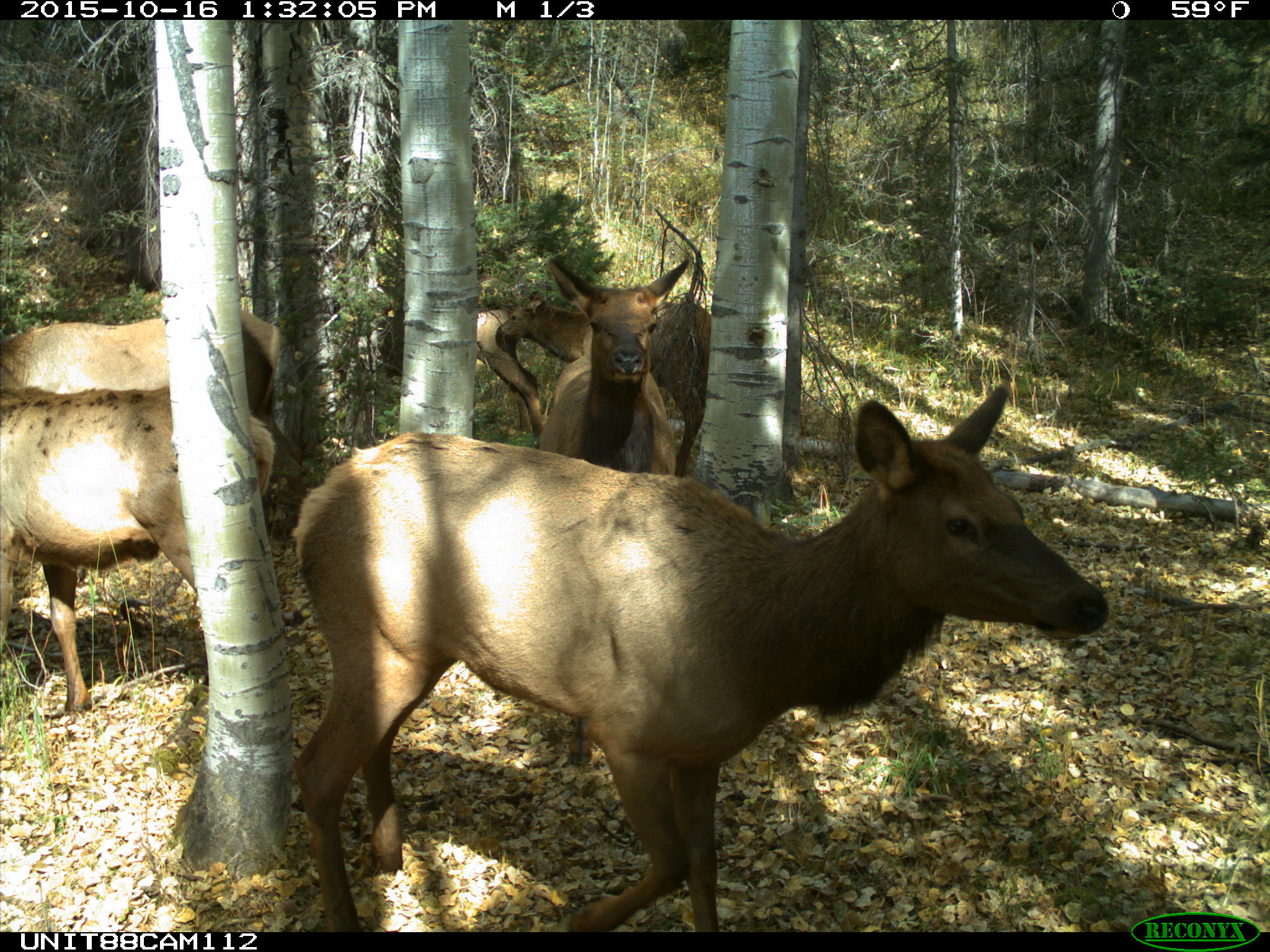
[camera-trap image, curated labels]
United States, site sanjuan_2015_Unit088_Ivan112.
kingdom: Animalia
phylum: Chordata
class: Mammalia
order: Artiodactyla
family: Cervidae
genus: Cervus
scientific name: Cervus elaphus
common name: red deer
Cervus elaphus (red deer).